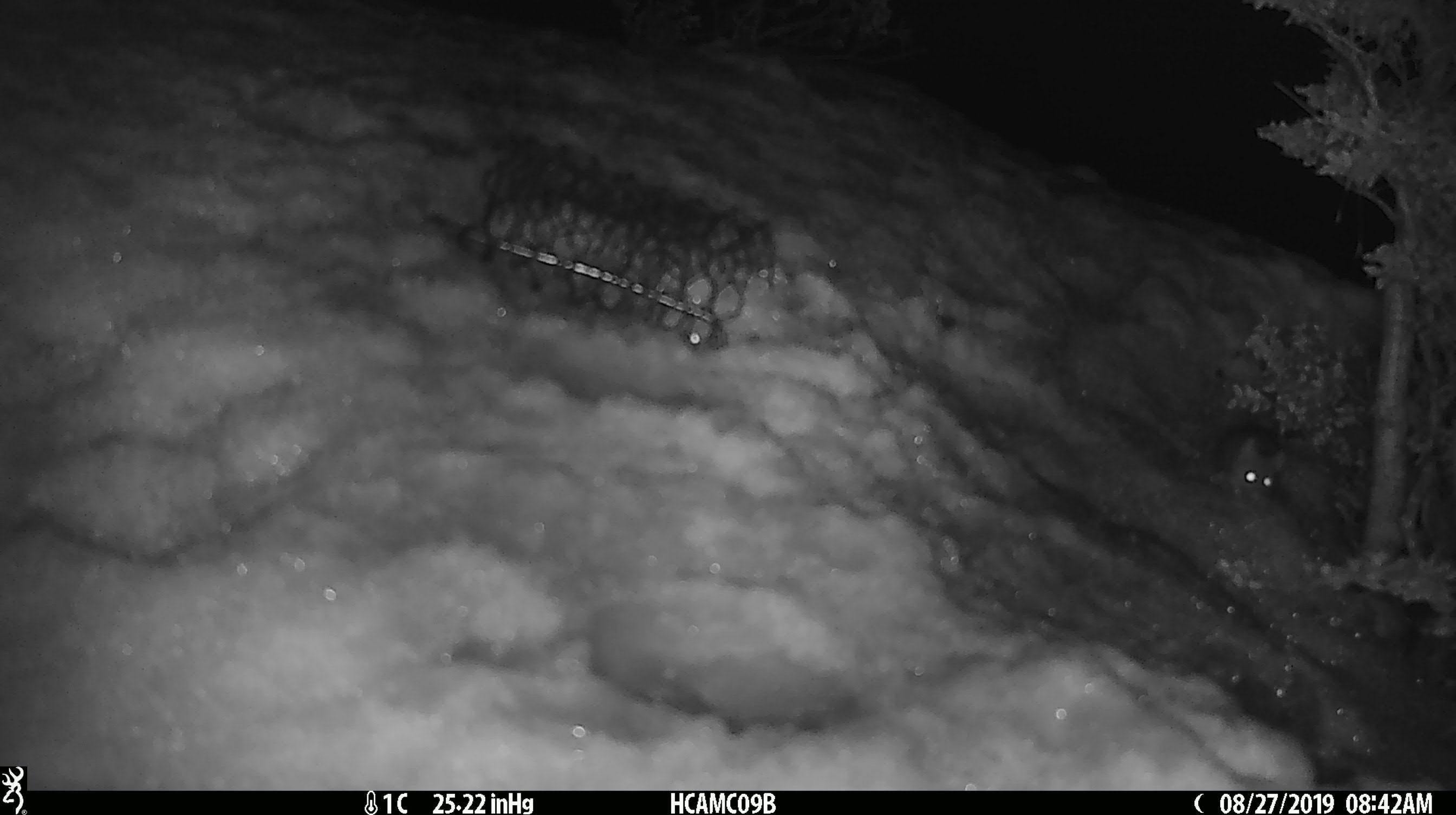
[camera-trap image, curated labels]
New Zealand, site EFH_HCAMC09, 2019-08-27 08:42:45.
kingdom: Animalia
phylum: Chordata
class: Mammalia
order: Rodentia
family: Muridae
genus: Mus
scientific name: Mus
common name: mouse